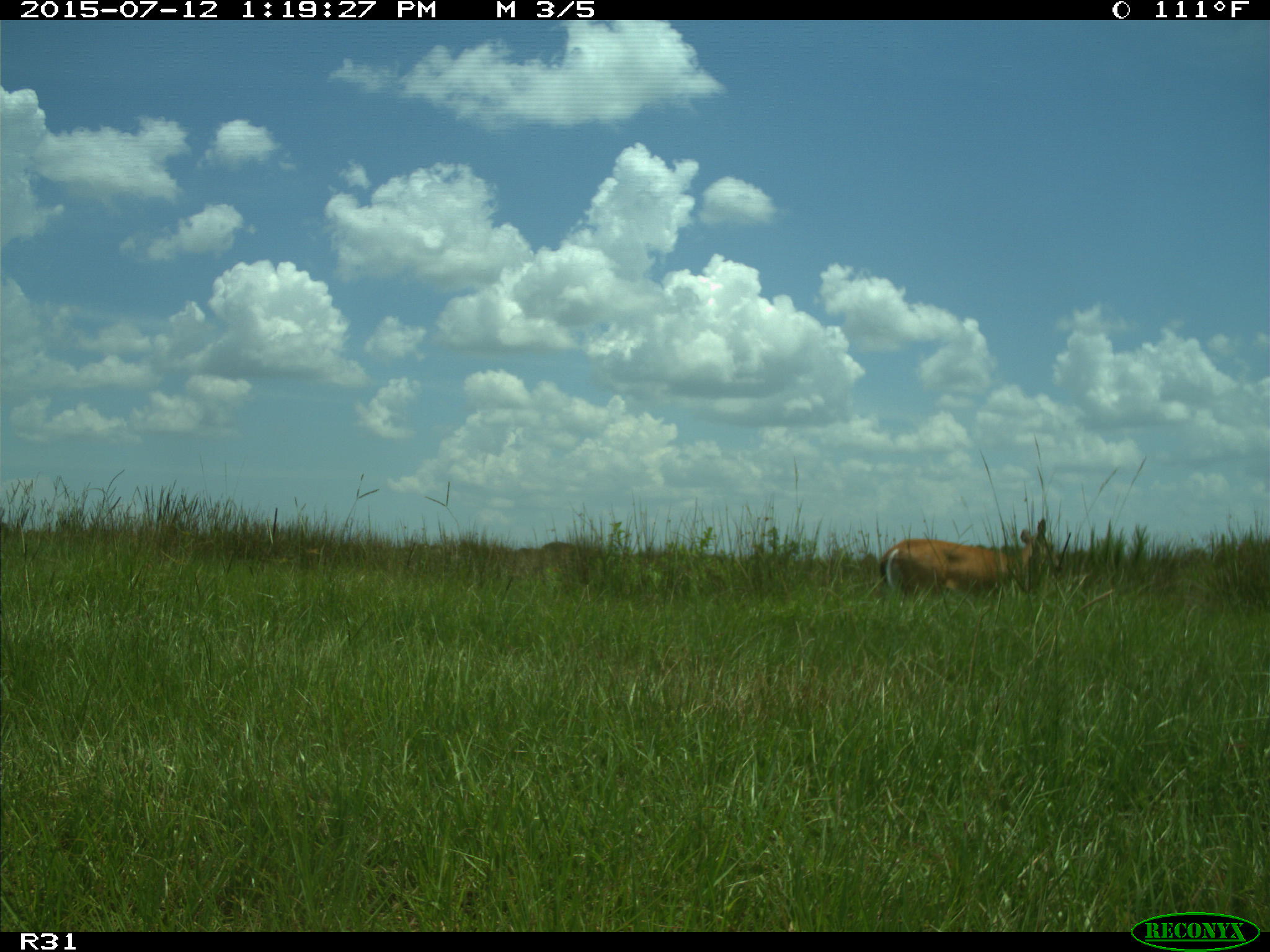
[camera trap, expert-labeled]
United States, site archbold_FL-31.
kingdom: Animalia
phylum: Chordata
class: Mammalia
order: Artiodactyla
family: Cervidae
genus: Odocoileus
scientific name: Odocoileus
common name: deer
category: unidentified deer